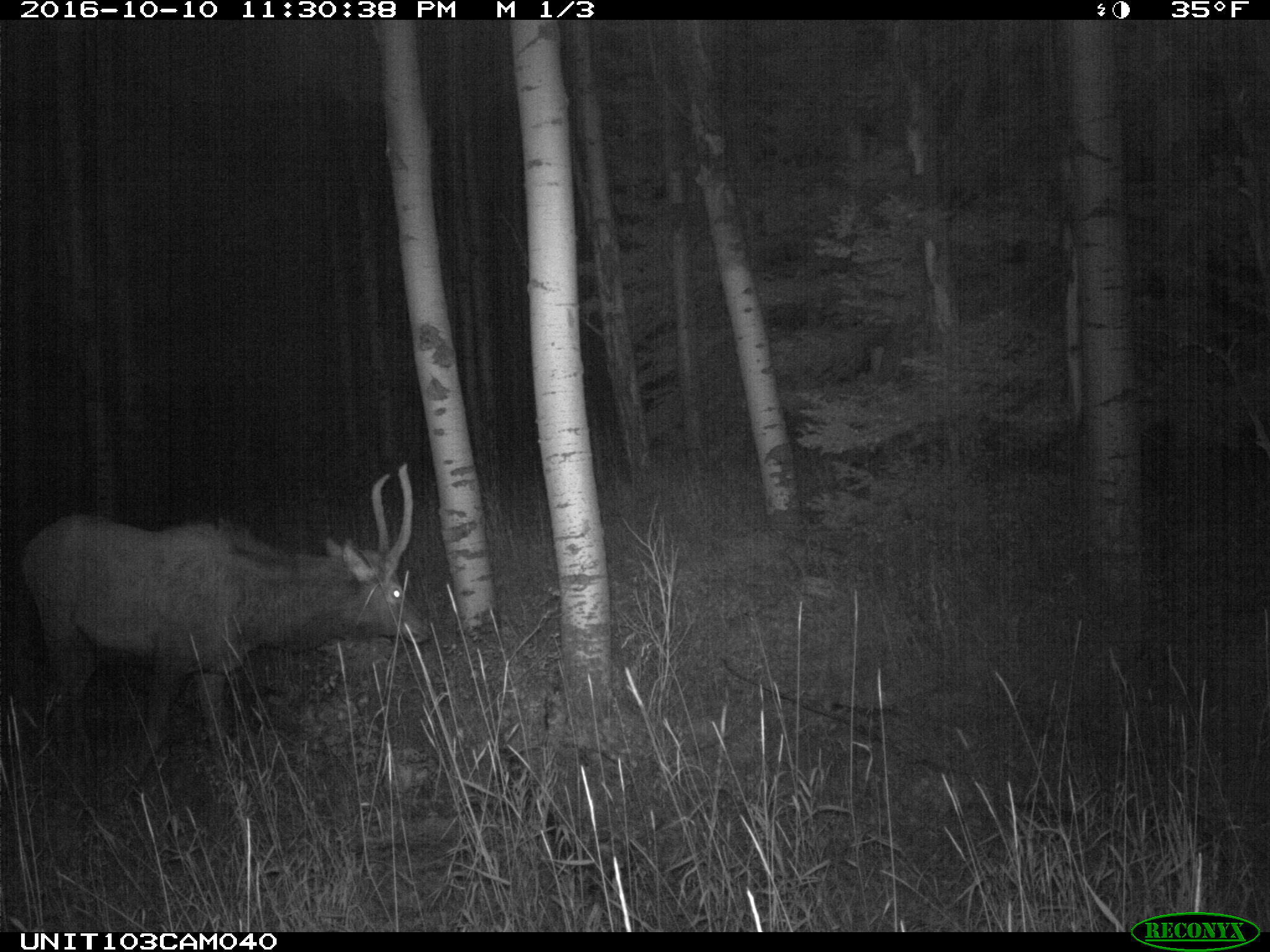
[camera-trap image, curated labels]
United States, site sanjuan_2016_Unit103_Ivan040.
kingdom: Animalia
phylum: Chordata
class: Mammalia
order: Artiodactyla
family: Cervidae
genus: Cervus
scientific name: Cervus elaphus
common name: red deer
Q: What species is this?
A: Cervus elaphus (red deer).